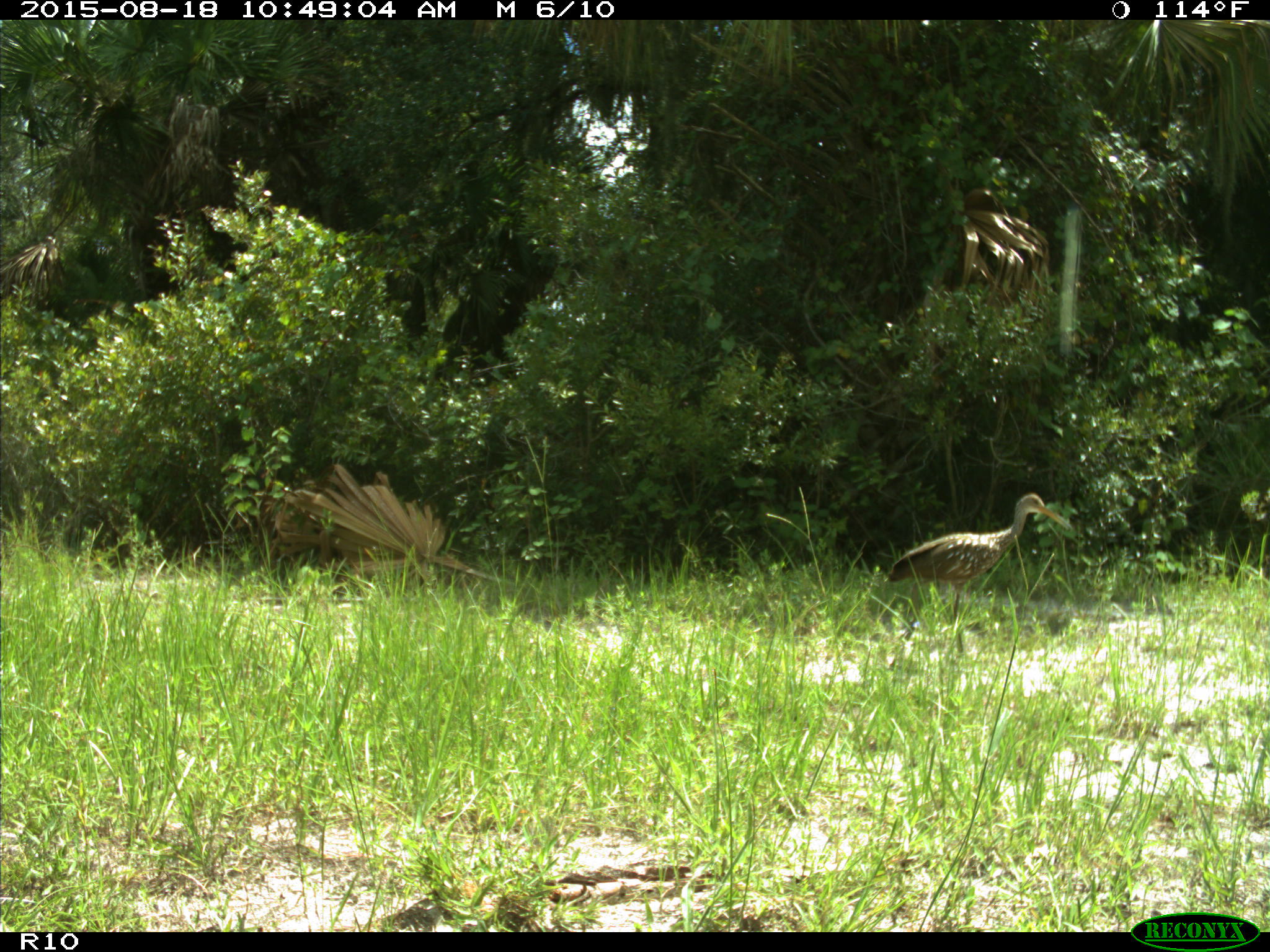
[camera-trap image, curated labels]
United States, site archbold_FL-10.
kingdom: Animalia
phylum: Chordata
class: Aves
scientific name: Aves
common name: birds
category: unidentified bird